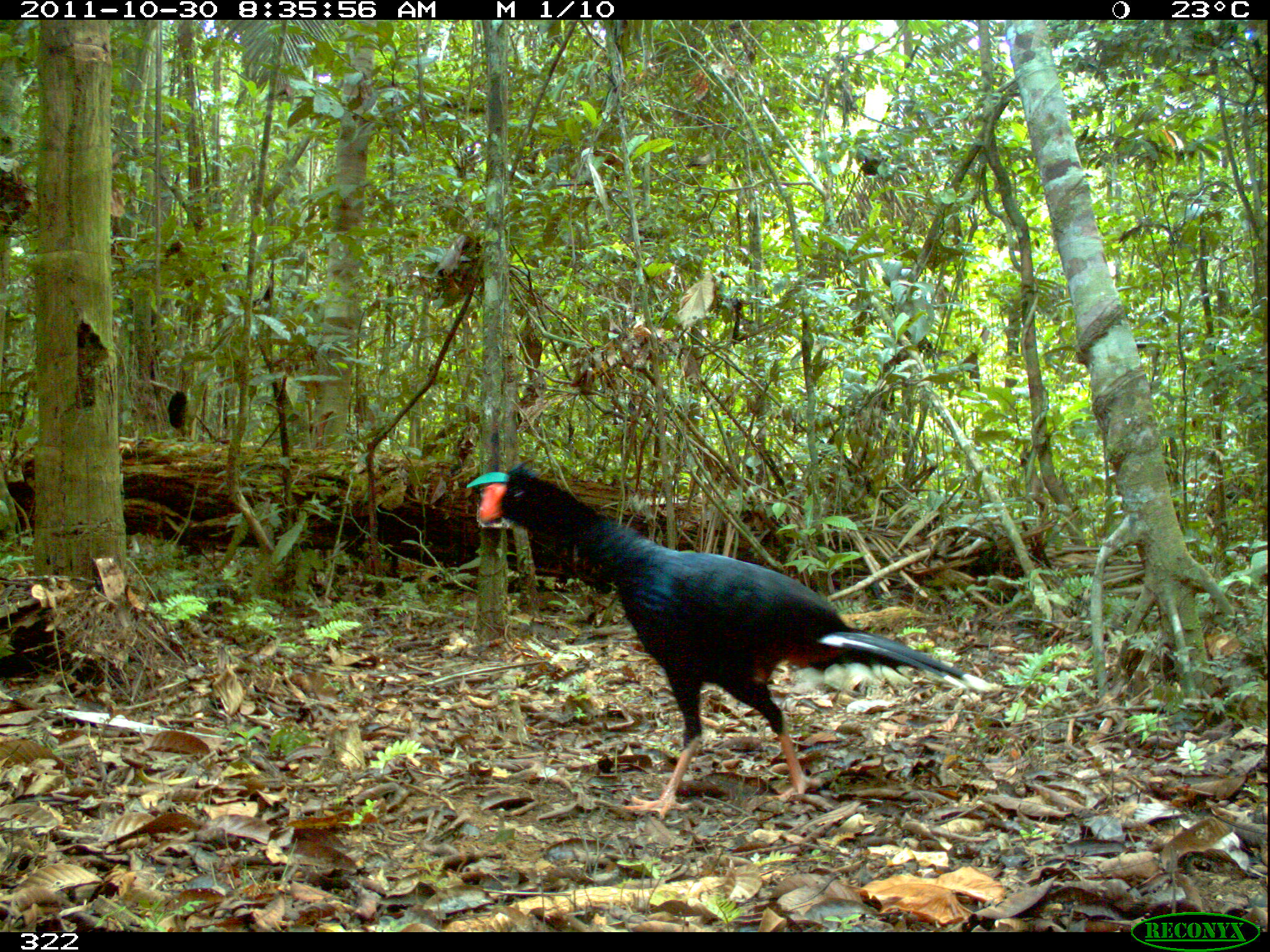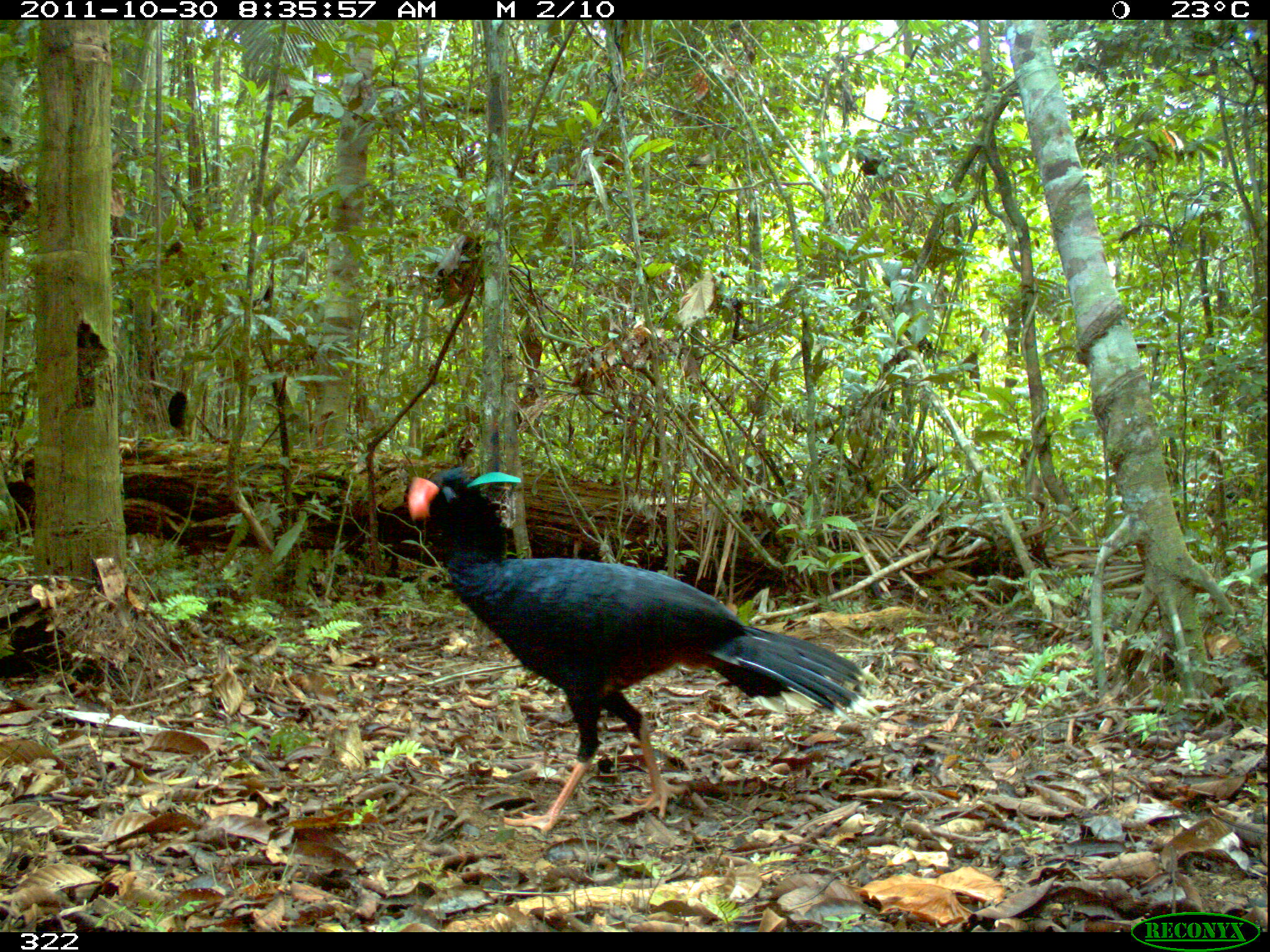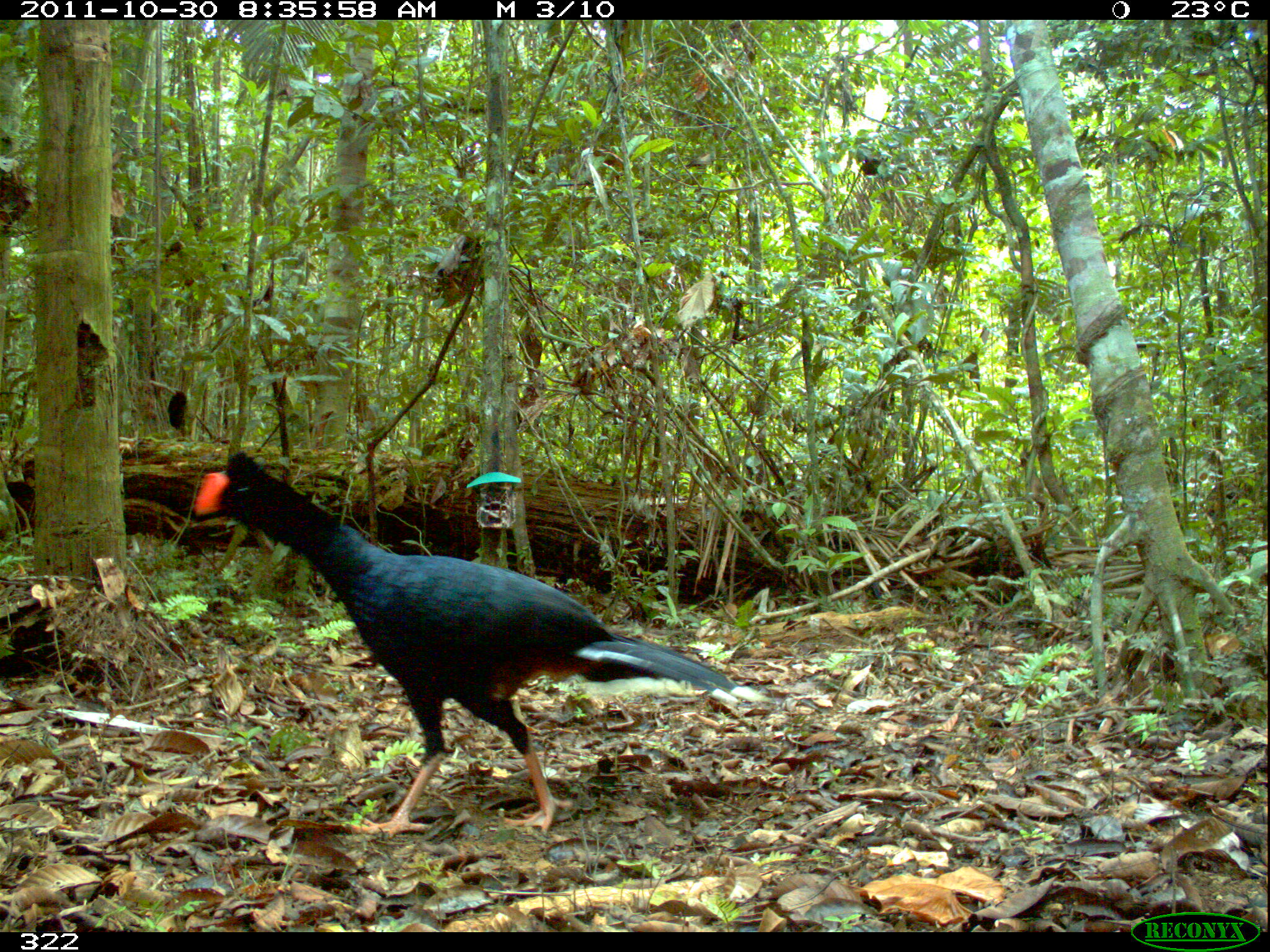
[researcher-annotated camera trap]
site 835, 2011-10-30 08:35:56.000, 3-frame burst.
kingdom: Animalia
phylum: Chordata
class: Aves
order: Galliformes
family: Cracidae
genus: Mitu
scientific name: Mitu tuberosum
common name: razor-billed curassow